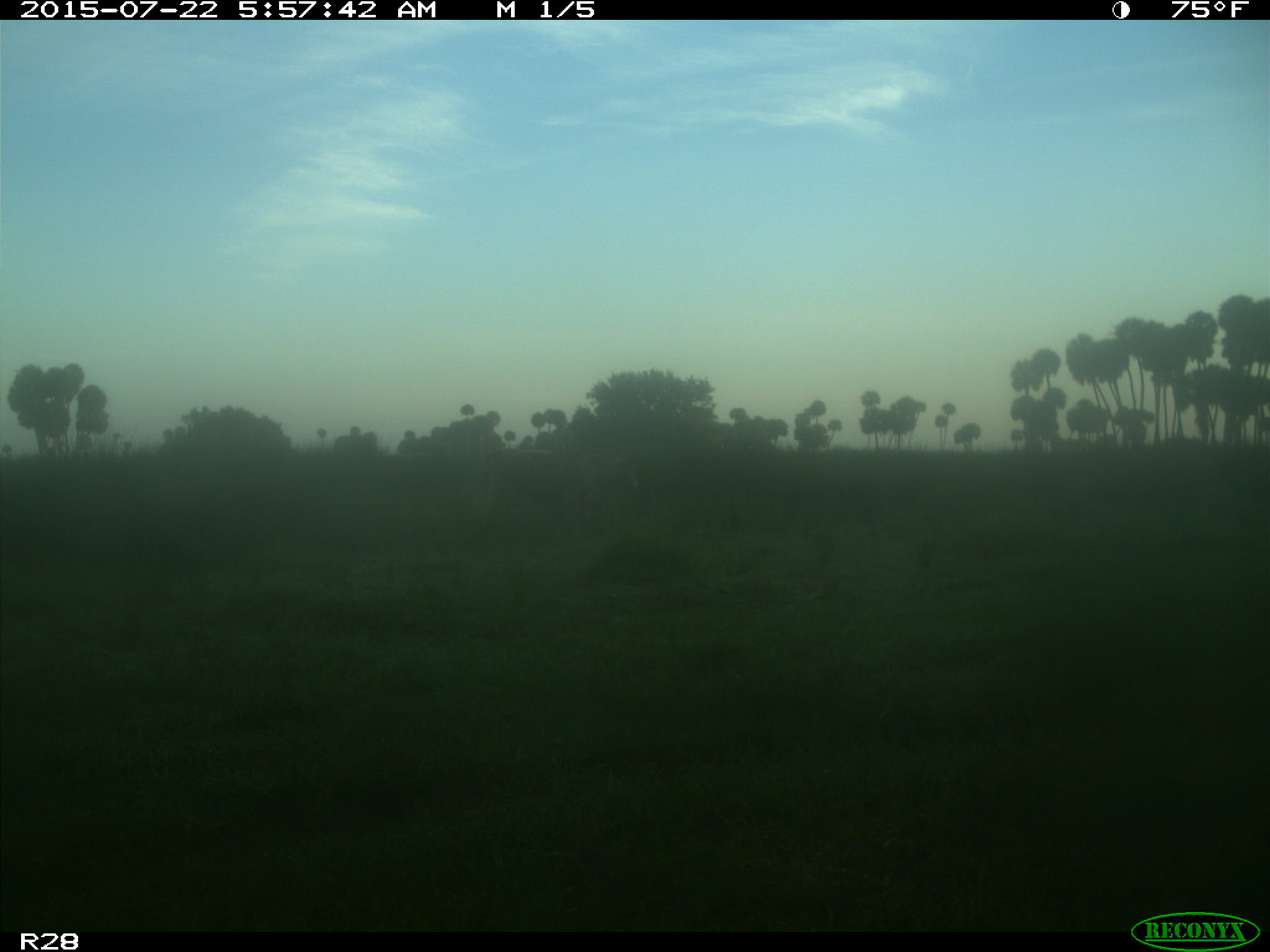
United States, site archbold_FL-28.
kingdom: Animalia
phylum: Chordata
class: Mammalia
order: Artiodactyla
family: Bovidae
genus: Bos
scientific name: Bos taurus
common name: domestic cow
Bos taurus (domestic cow).